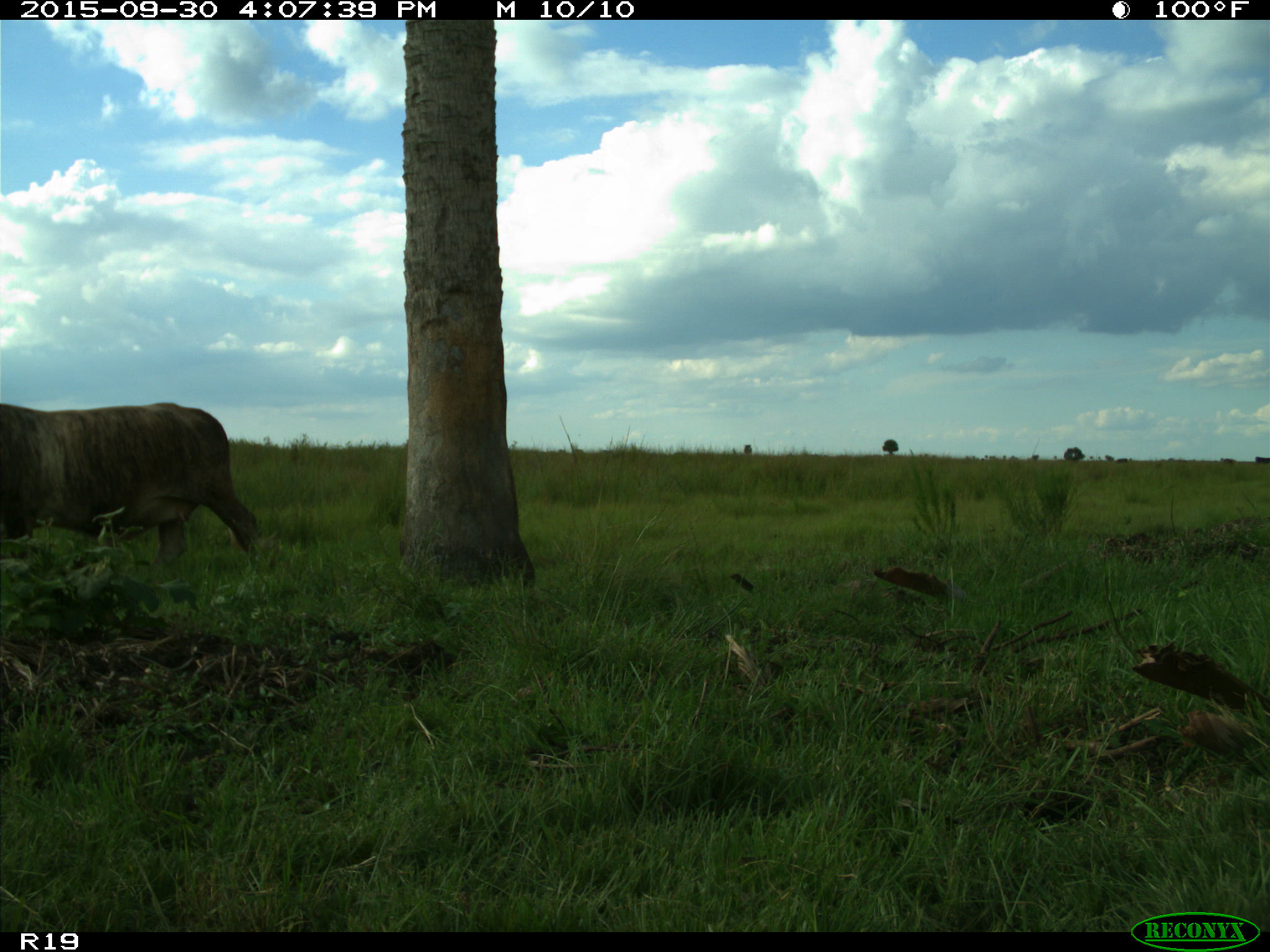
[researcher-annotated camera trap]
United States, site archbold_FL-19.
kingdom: Animalia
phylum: Chordata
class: Mammalia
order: Artiodactyla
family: Bovidae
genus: Bos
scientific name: Bos taurus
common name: domestic cow